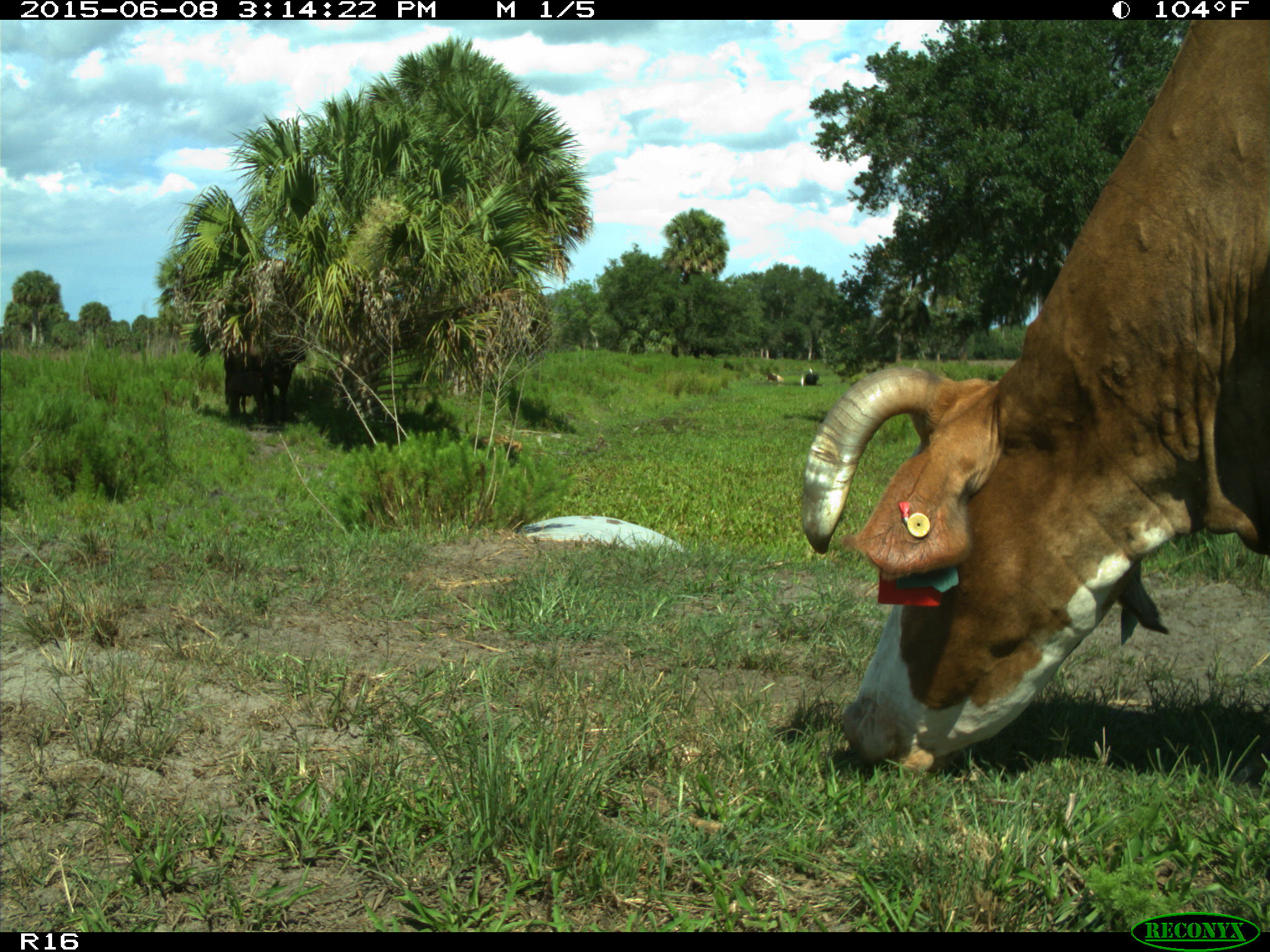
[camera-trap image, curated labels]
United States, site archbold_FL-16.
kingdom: Animalia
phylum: Chordata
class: Mammalia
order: Artiodactyla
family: Bovidae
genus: Bos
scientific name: Bos taurus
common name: domestic cow